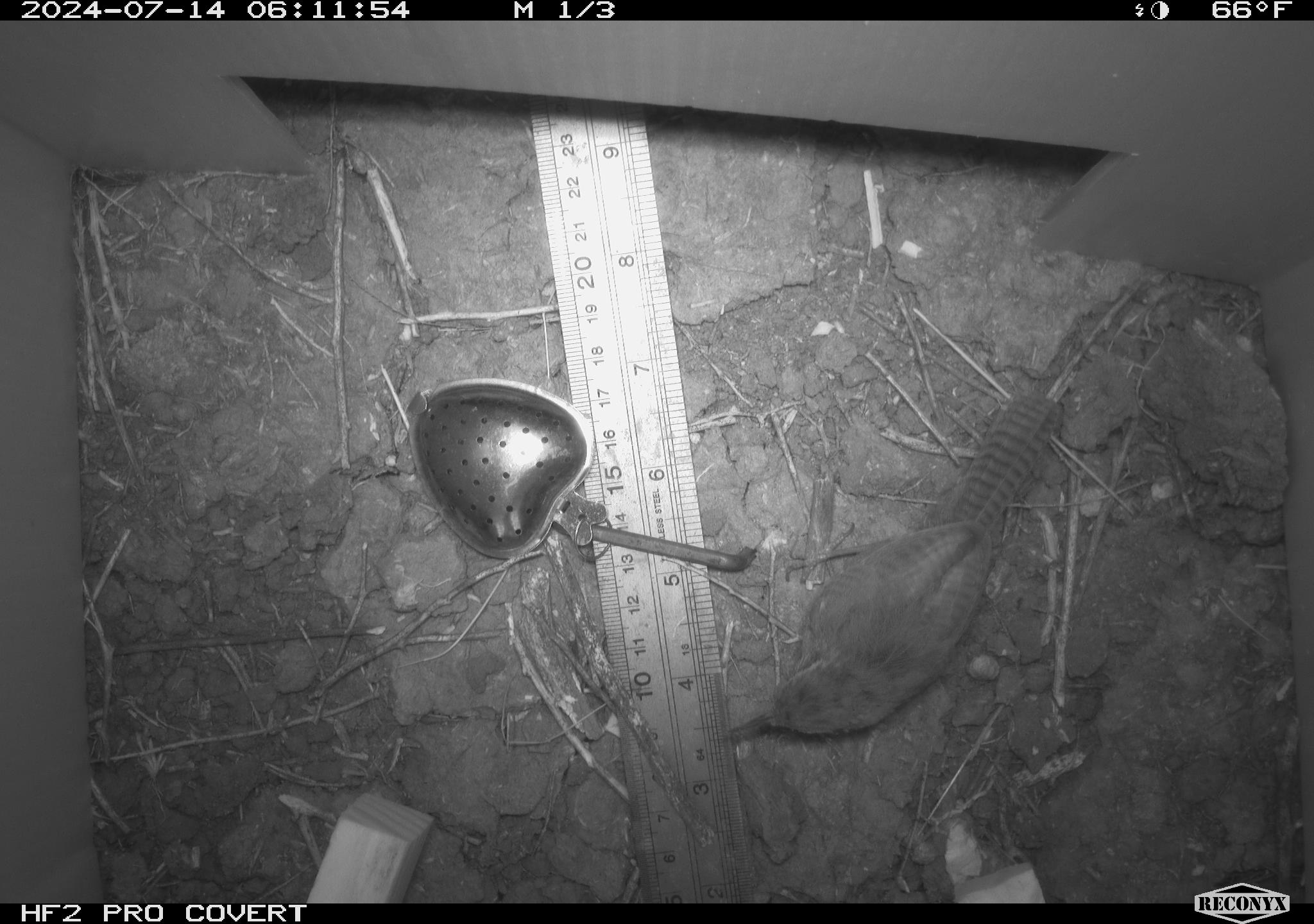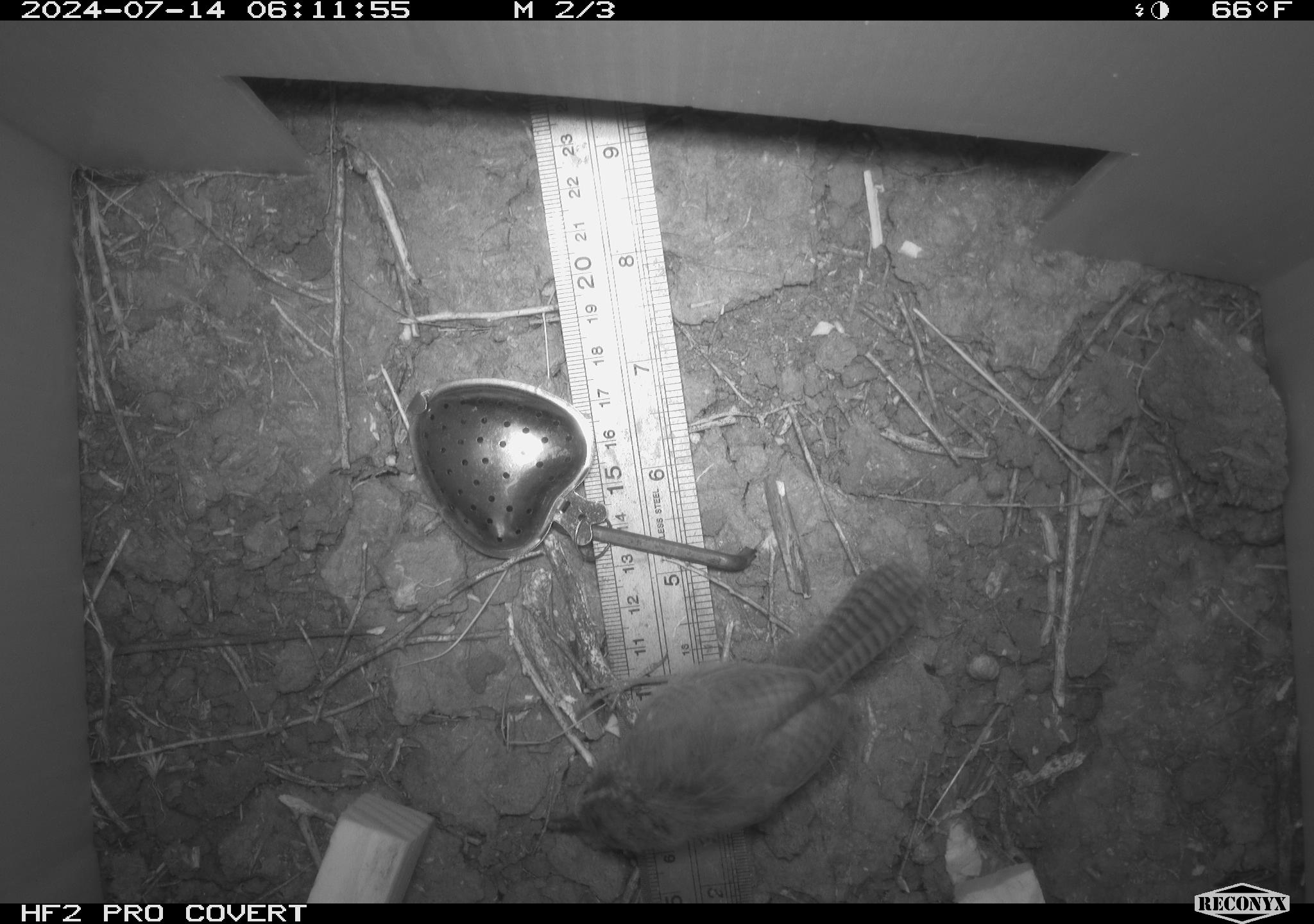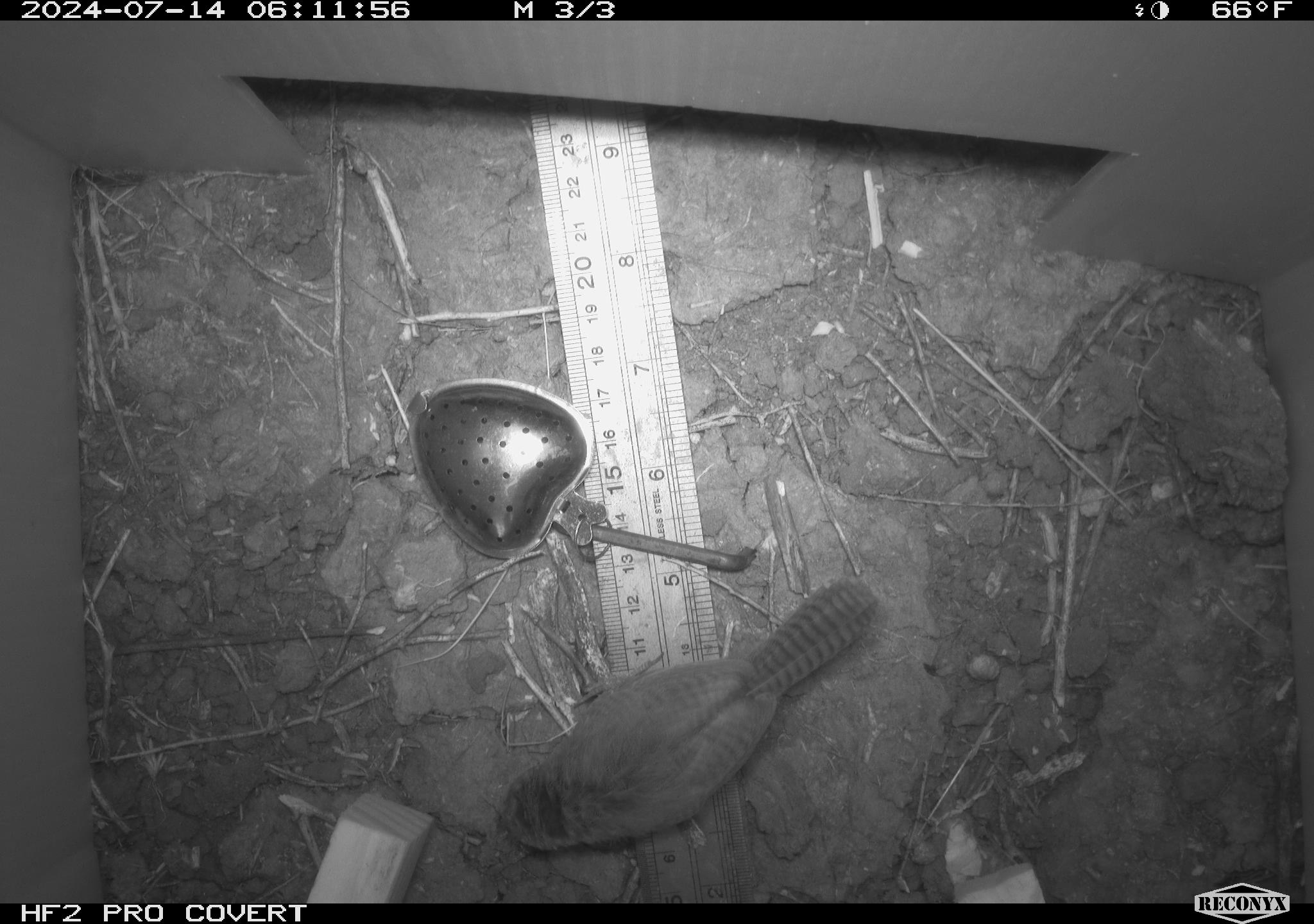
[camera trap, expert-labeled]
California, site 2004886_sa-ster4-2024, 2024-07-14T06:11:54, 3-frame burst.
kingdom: Animalia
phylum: Chordata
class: Aves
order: Passeriformes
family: Troglodytidae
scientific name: Troglodytidae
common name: wren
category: troglodytidae family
Troglodytidae family (wren) (Troglodytidae).